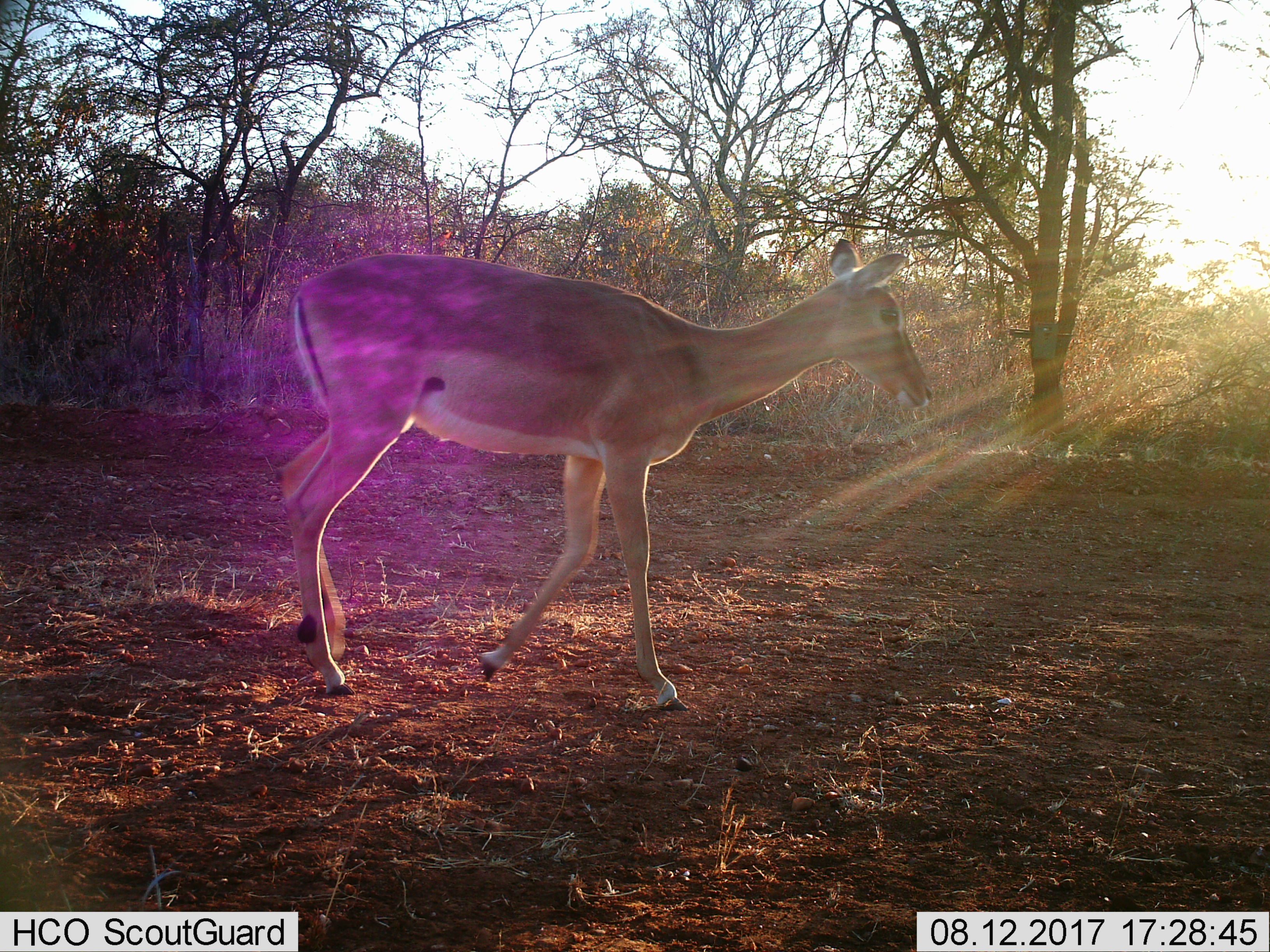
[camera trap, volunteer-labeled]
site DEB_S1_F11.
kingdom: Animalia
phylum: Chordata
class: Mammalia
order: Artiodactyla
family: Bovidae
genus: Aepyceros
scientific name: Aepyceros melampus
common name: impala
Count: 1.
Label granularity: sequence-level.